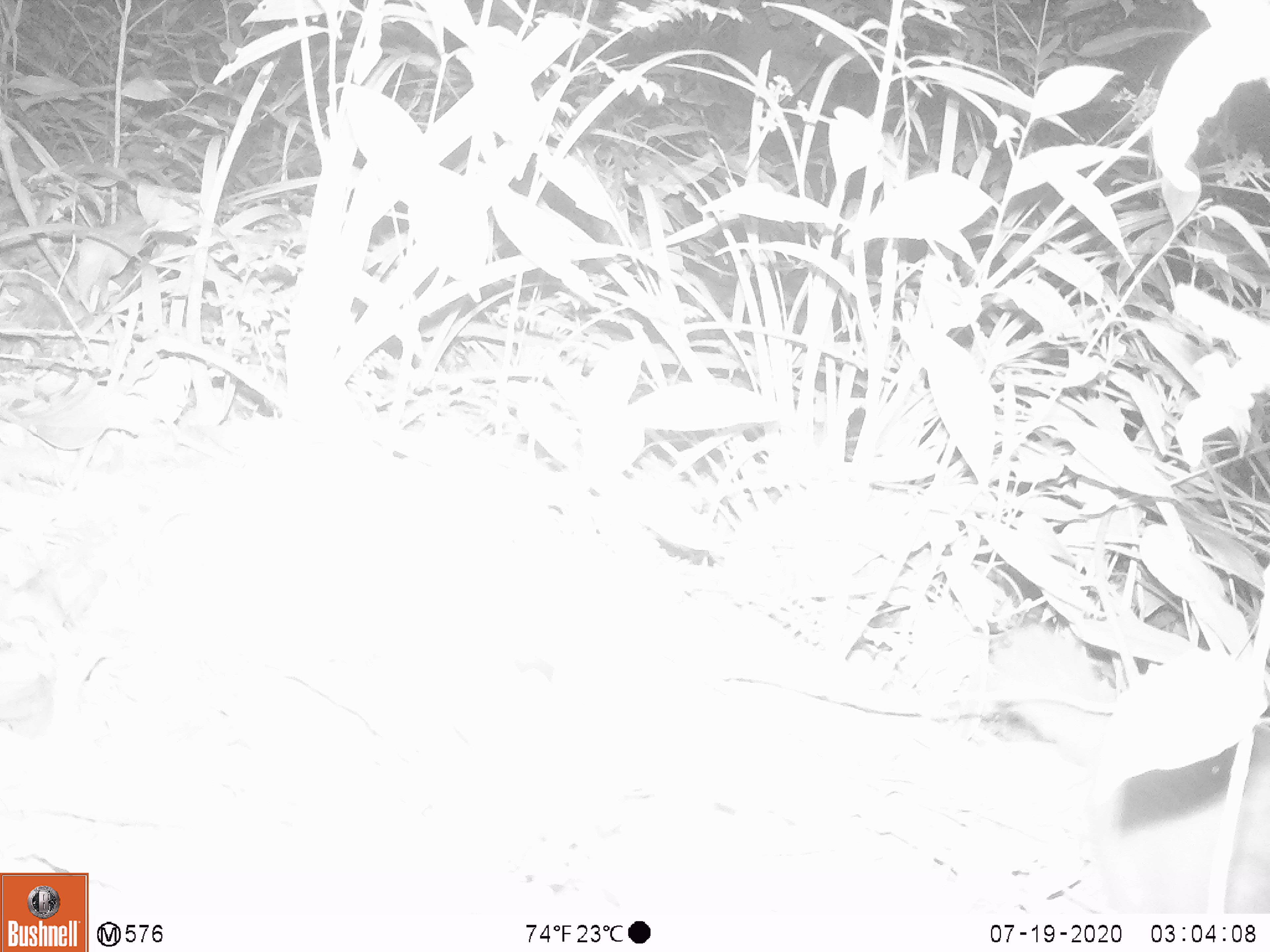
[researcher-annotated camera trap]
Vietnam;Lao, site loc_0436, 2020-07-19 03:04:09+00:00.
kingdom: Animalia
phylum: Chordata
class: Mammalia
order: Carnivora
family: Mustelidae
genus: Melogale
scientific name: Melogale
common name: ferret badger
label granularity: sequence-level